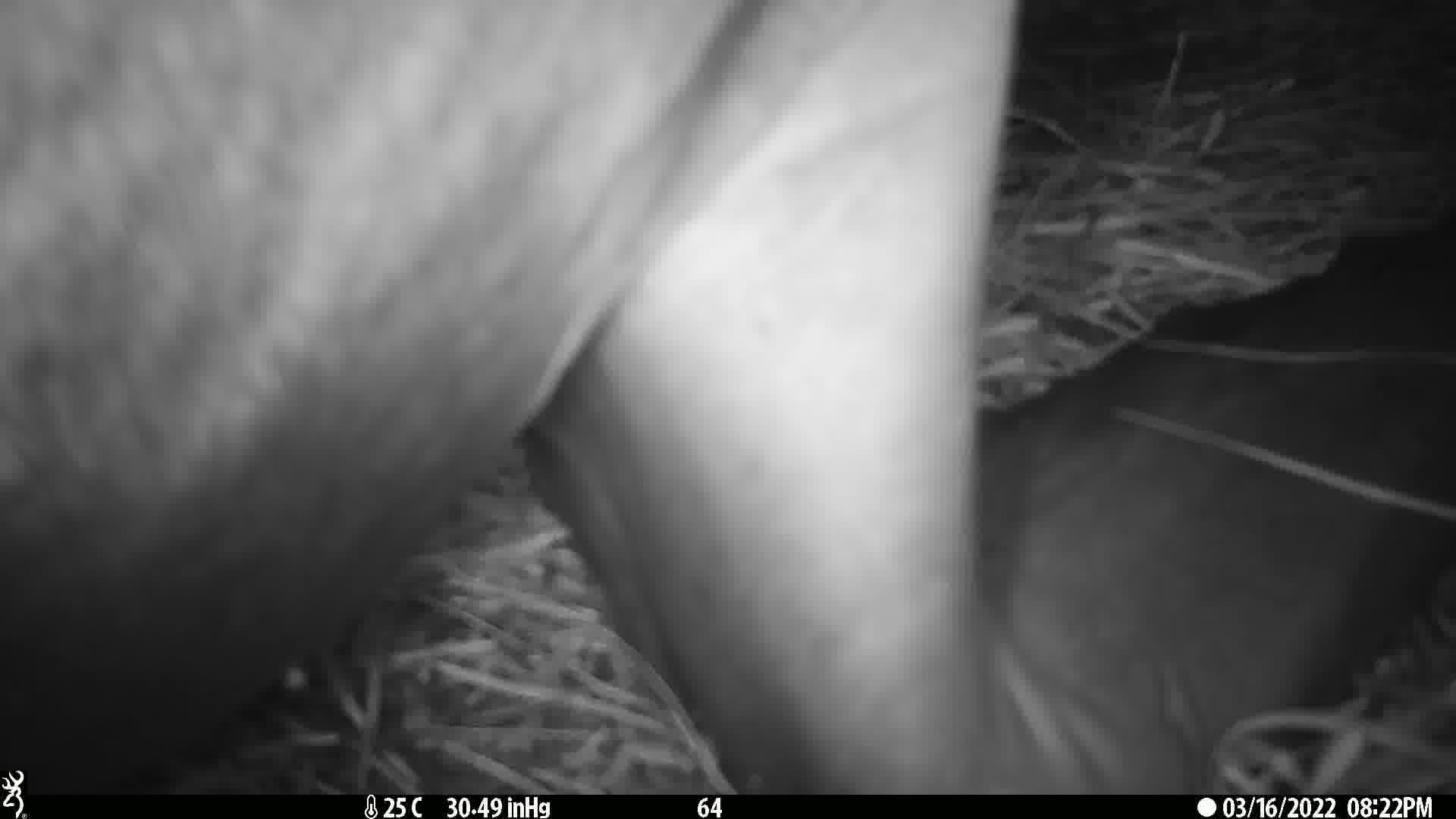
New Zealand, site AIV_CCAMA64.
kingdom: Animalia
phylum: Chordata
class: Mammalia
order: Carnivora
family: Otariidae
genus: Phocarctos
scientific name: Phocarctos hookeri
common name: new zealand sea lion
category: sealion